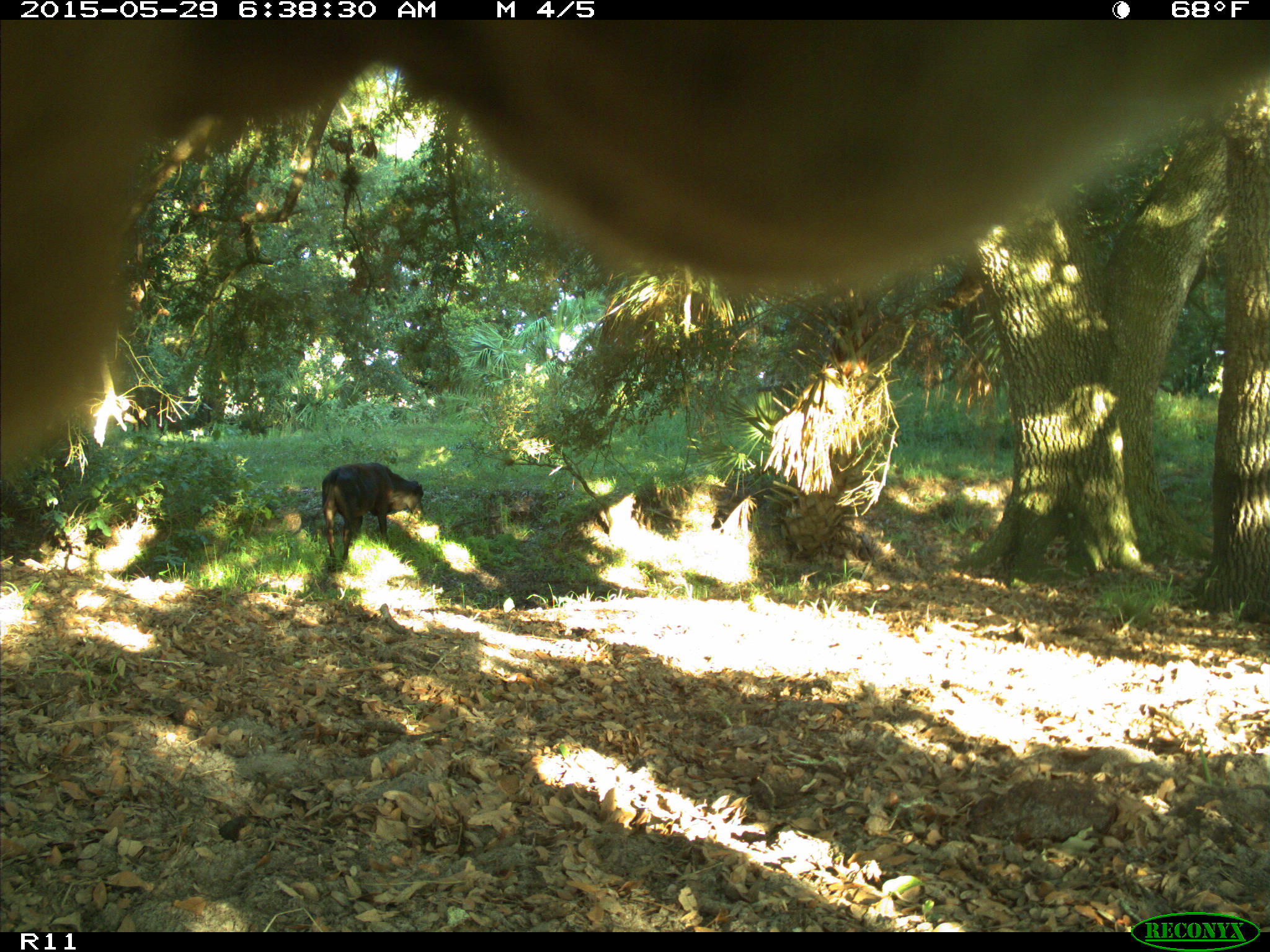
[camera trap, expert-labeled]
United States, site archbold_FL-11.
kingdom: Animalia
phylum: Chordata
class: Mammalia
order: Artiodactyla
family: Bovidae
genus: Bos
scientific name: Bos taurus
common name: domestic cow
Bos taurus (domestic cow).